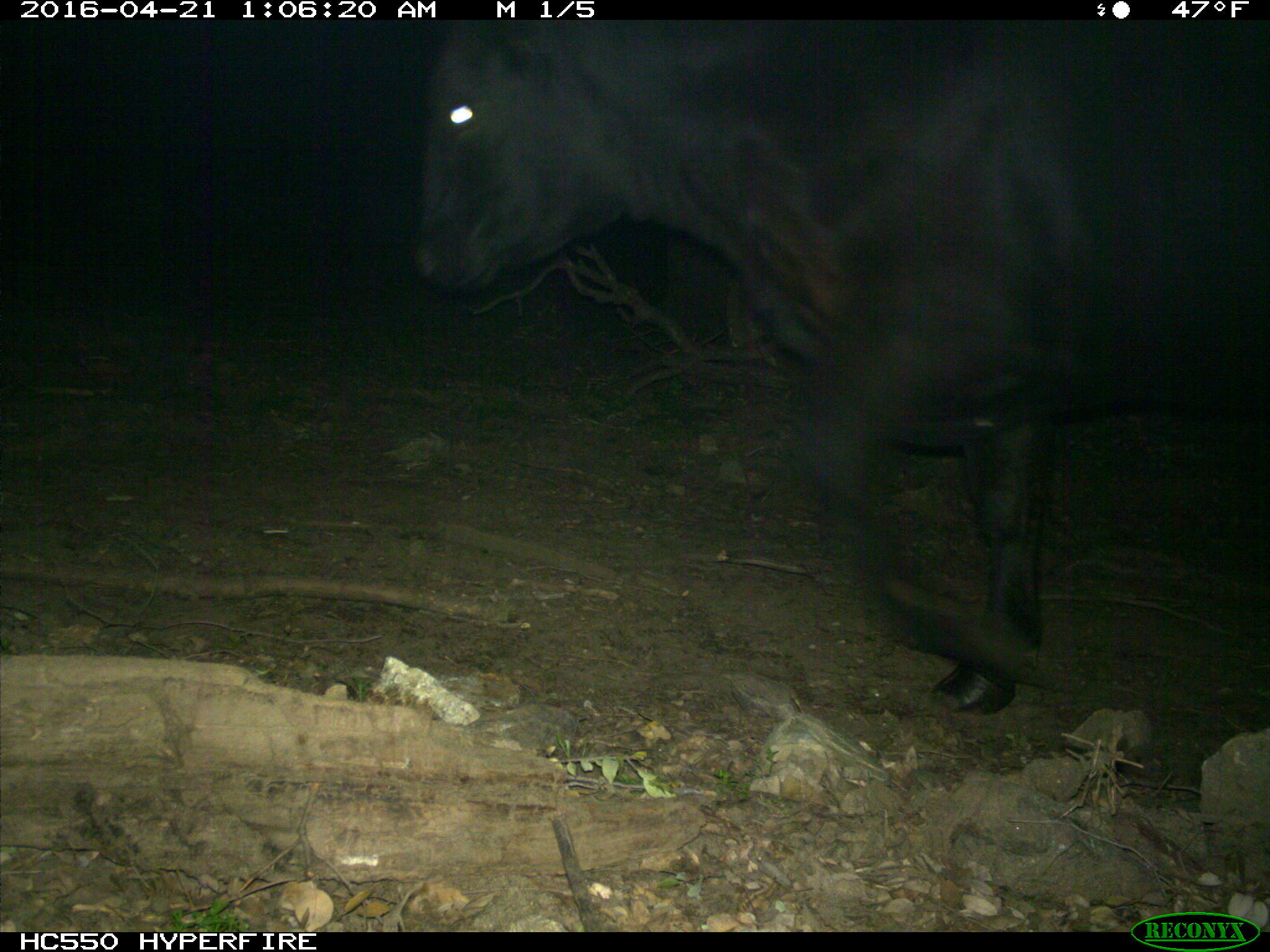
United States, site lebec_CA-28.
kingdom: Animalia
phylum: Chordata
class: Mammalia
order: Artiodactyla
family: Bovidae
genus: Bos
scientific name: Bos taurus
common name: domestic cow